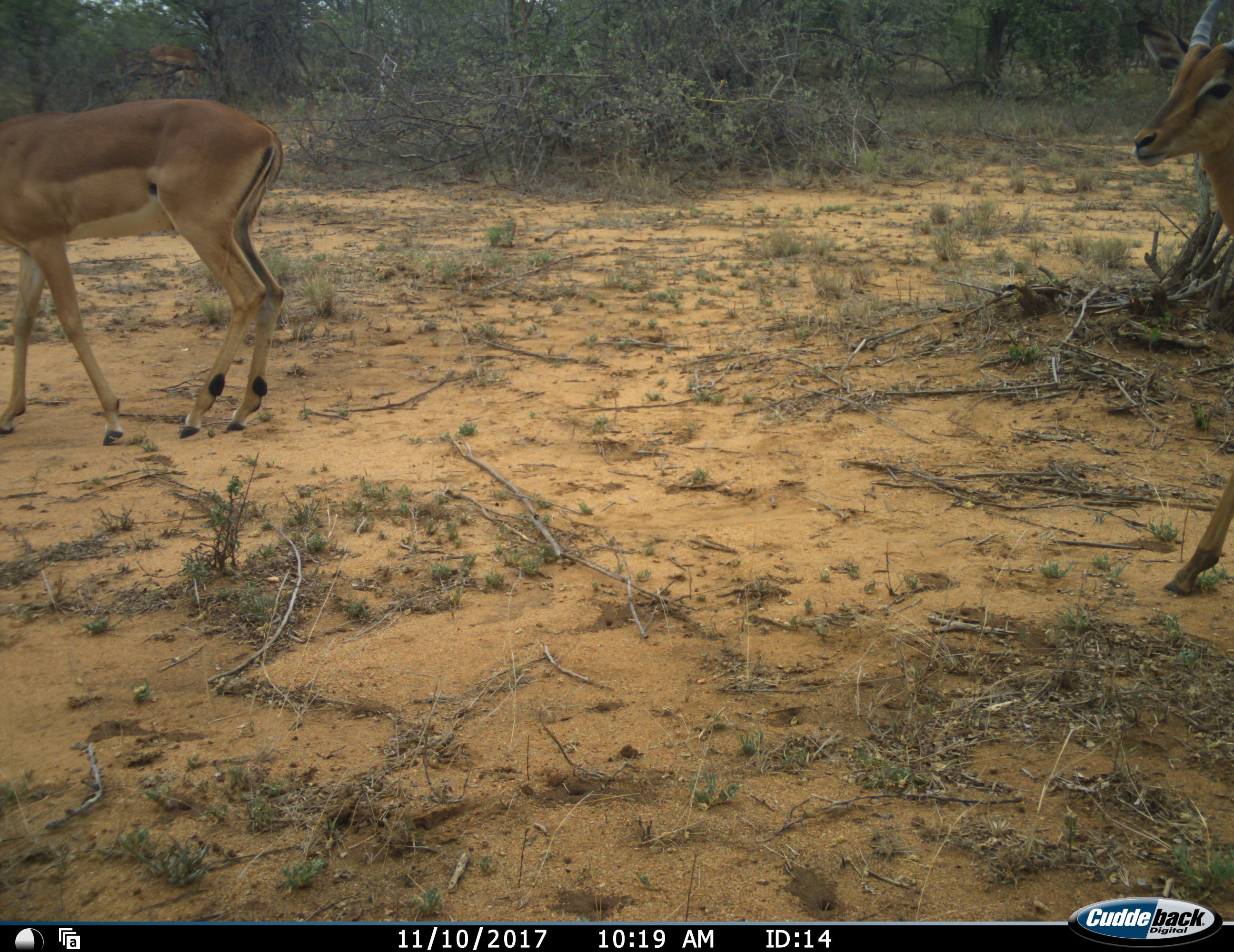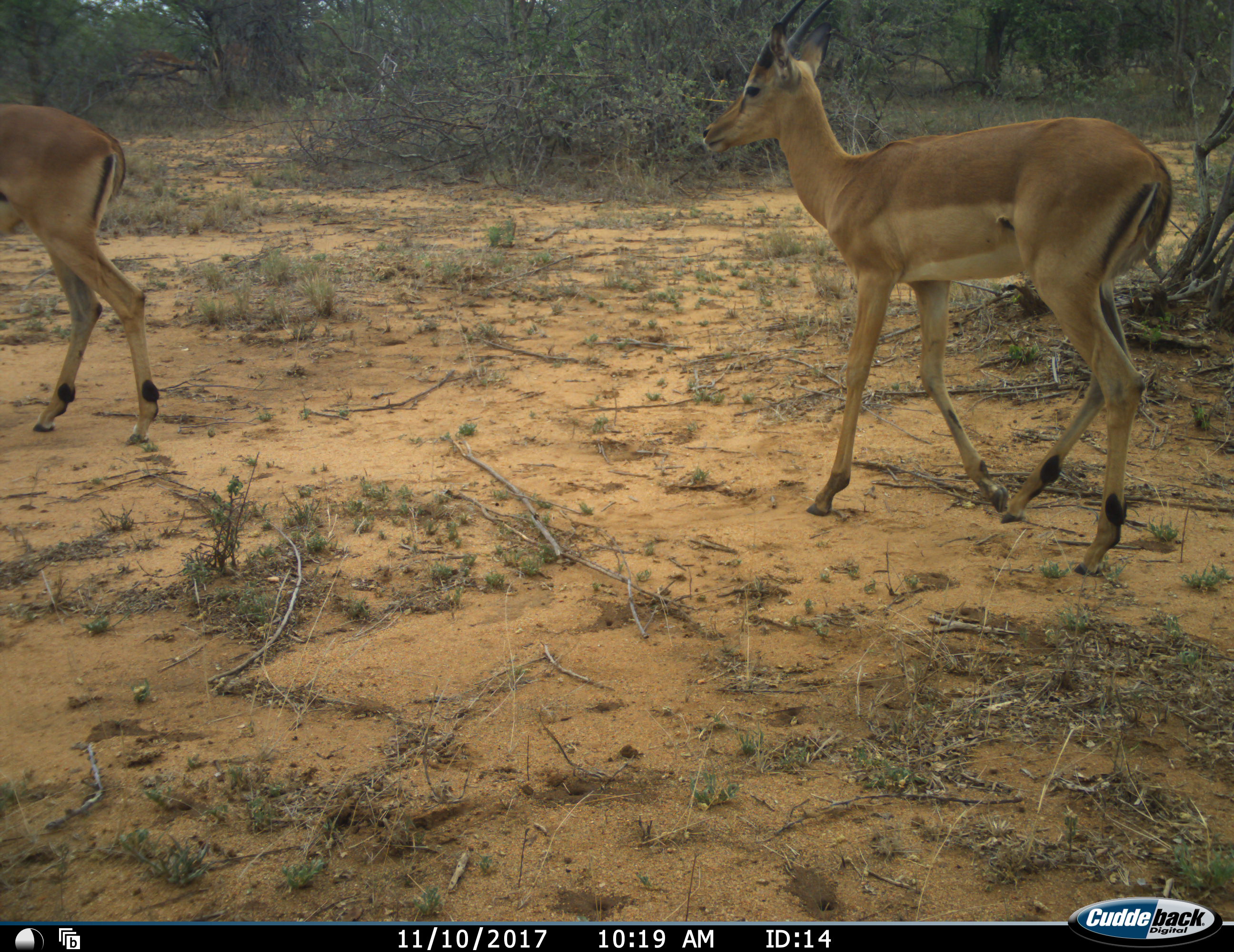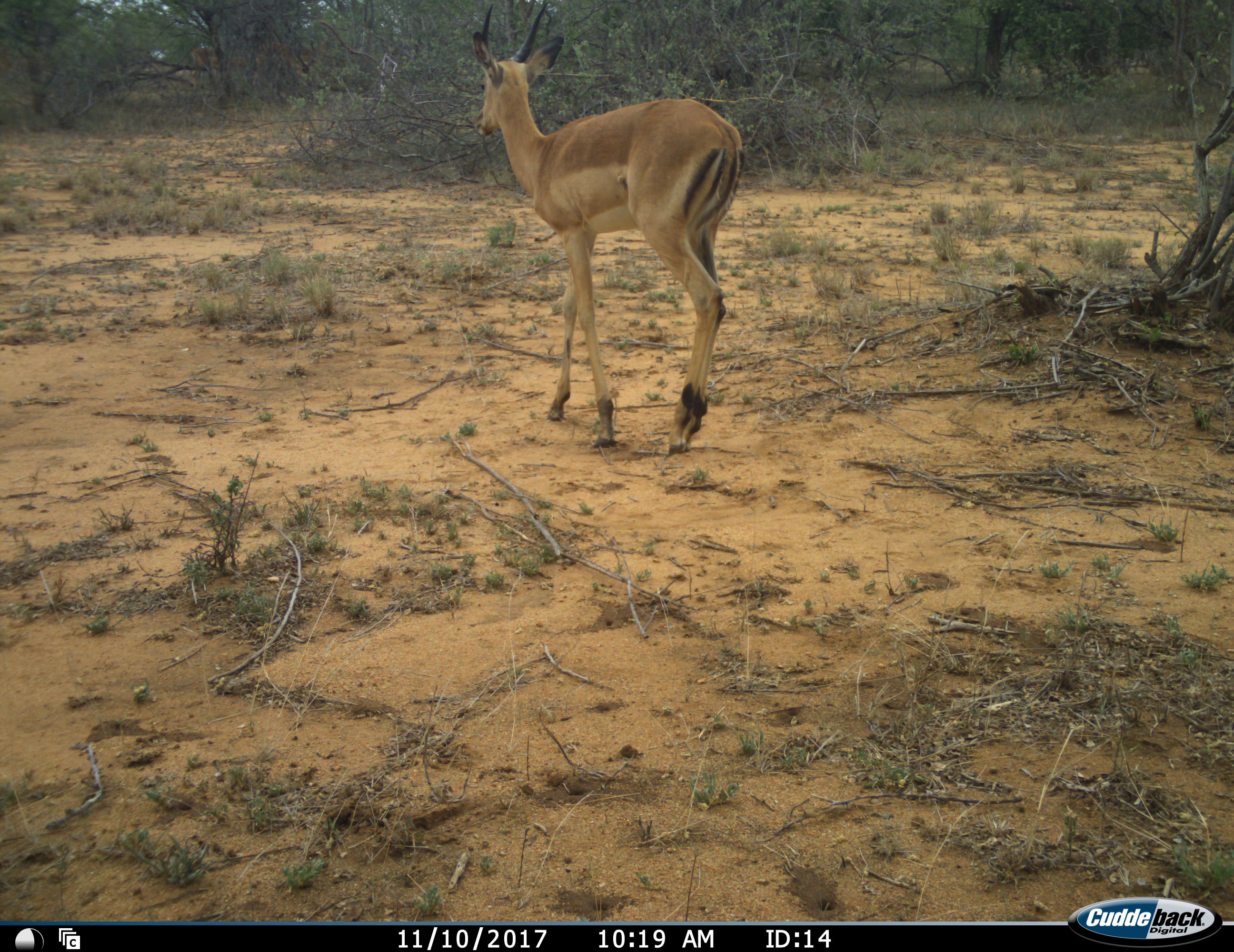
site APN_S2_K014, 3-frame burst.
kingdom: Animalia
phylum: Chordata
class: Mammalia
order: Artiodactyla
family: Bovidae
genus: Aepyceros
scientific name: Aepyceros melampus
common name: impala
Impala (Aepyceros melampus), count 2. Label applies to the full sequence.